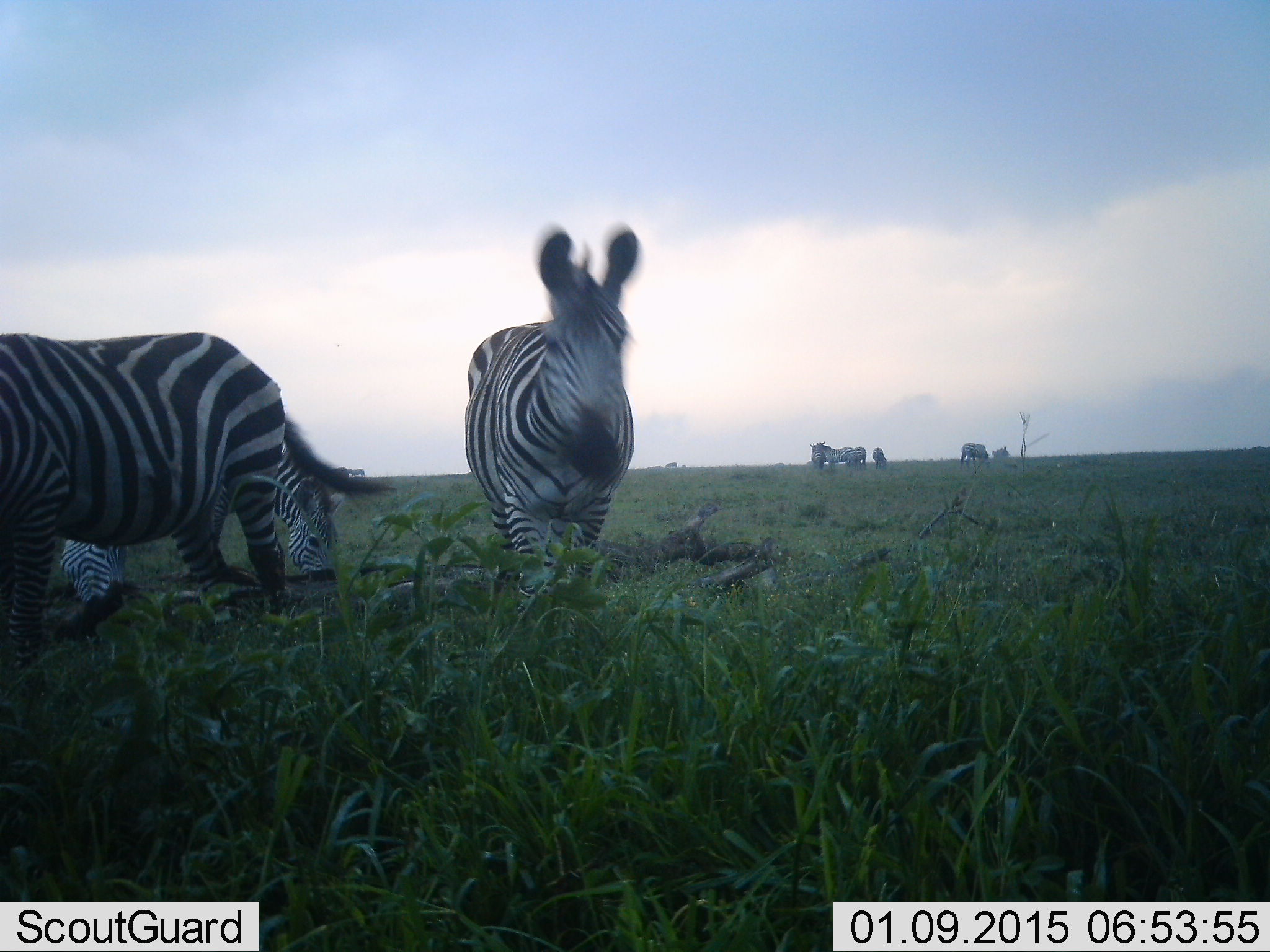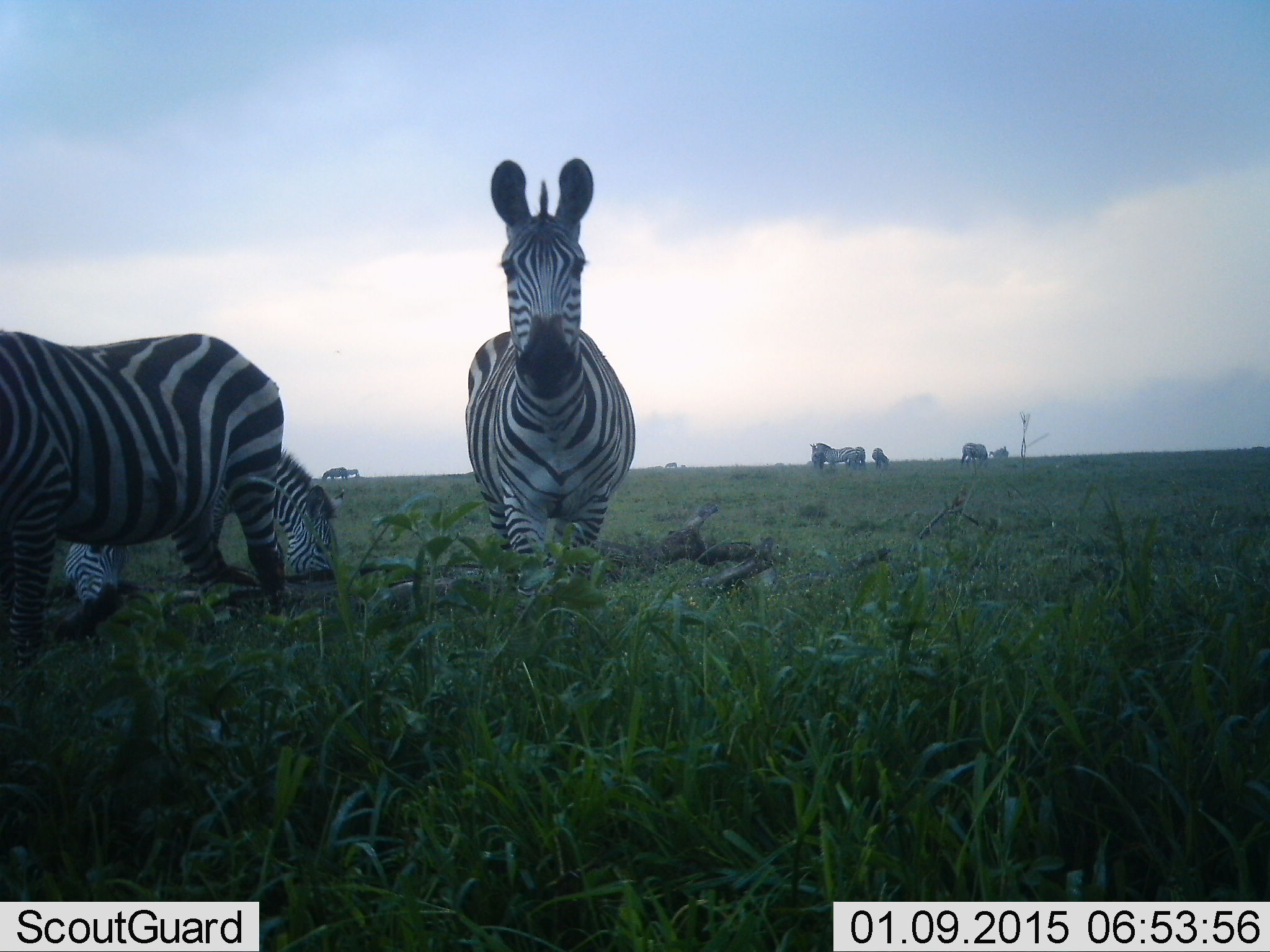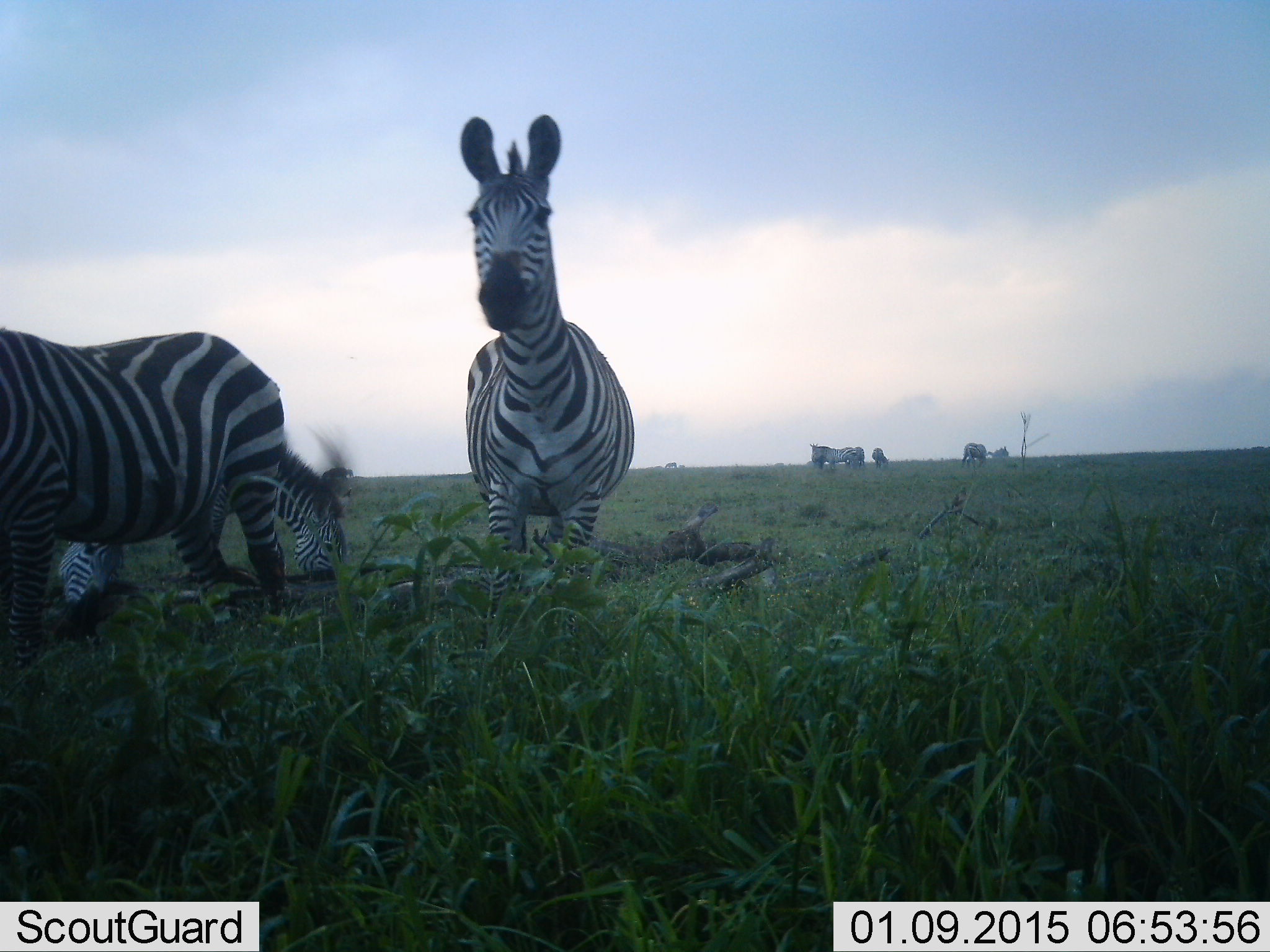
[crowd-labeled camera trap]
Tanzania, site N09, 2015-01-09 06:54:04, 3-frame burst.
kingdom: Animalia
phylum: Chordata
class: Mammalia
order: Perissodactyla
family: Equidae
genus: Equus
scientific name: Equus quagga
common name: plains zebra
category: zebra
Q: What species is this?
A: Zebra (plains zebra) (Equus quagga).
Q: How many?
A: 9.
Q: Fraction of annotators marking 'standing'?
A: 70%.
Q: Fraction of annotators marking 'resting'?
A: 10%.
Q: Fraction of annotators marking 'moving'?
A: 40%.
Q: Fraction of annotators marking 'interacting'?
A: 10%.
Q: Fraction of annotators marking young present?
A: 10%.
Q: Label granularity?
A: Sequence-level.